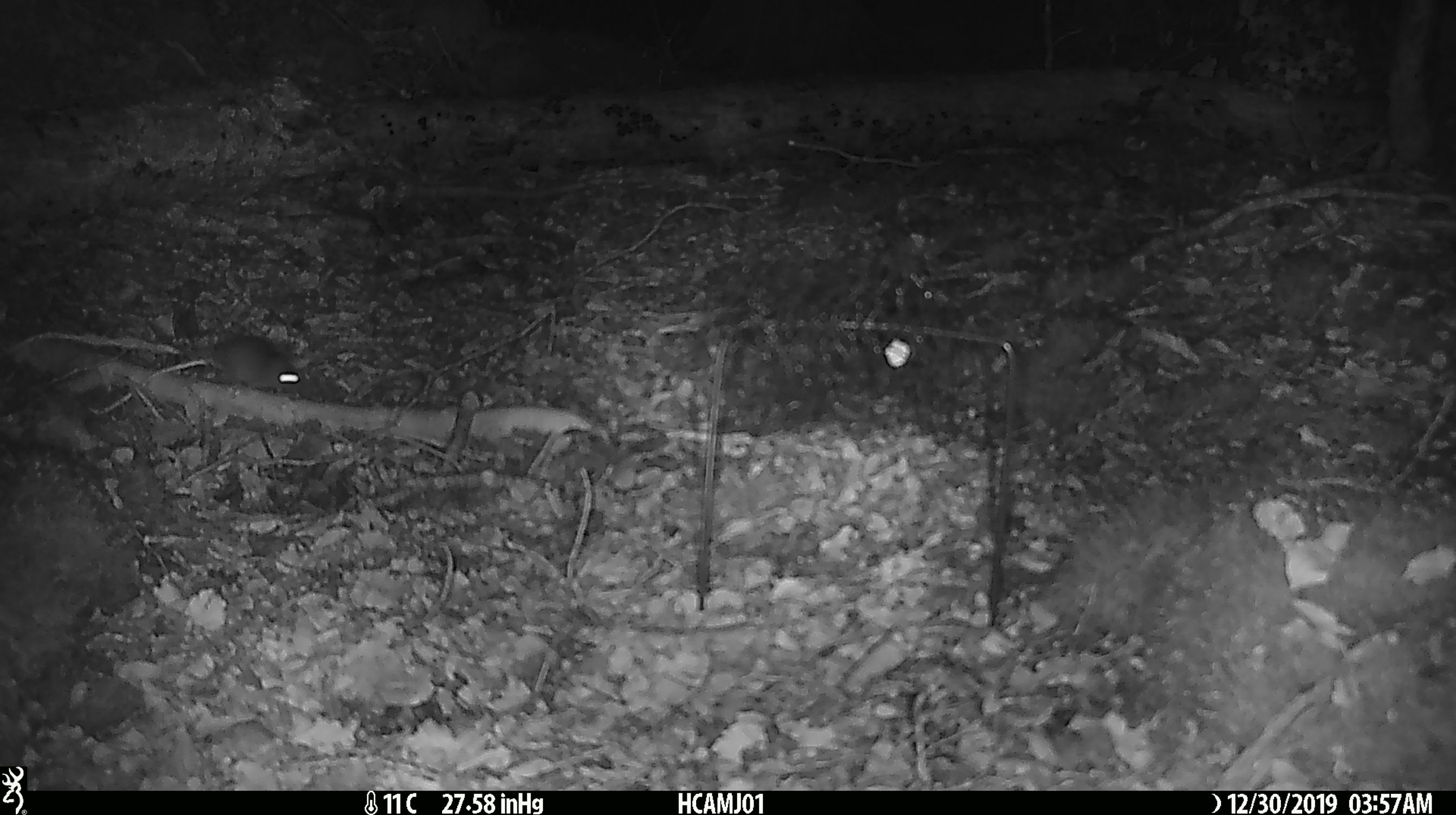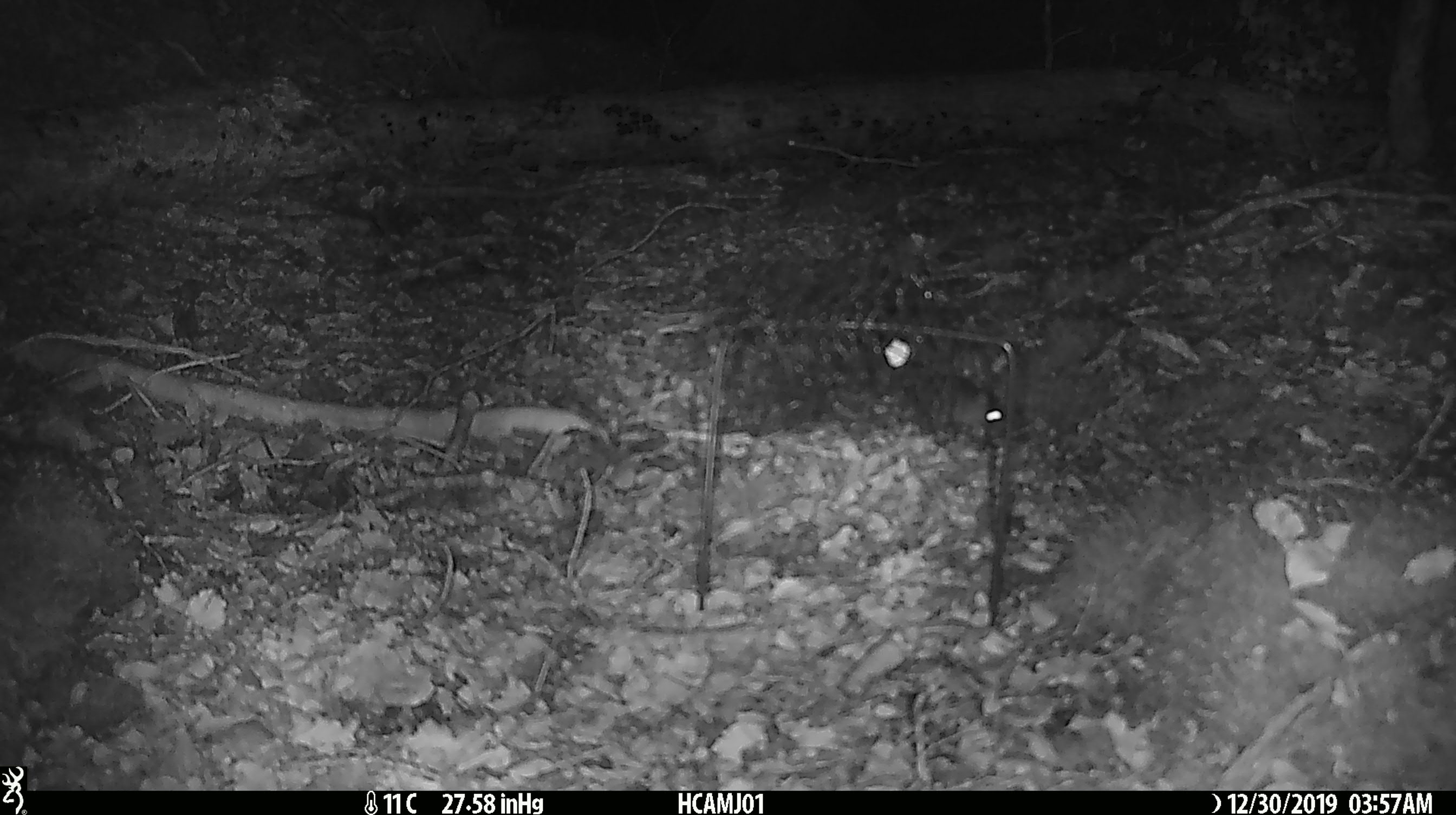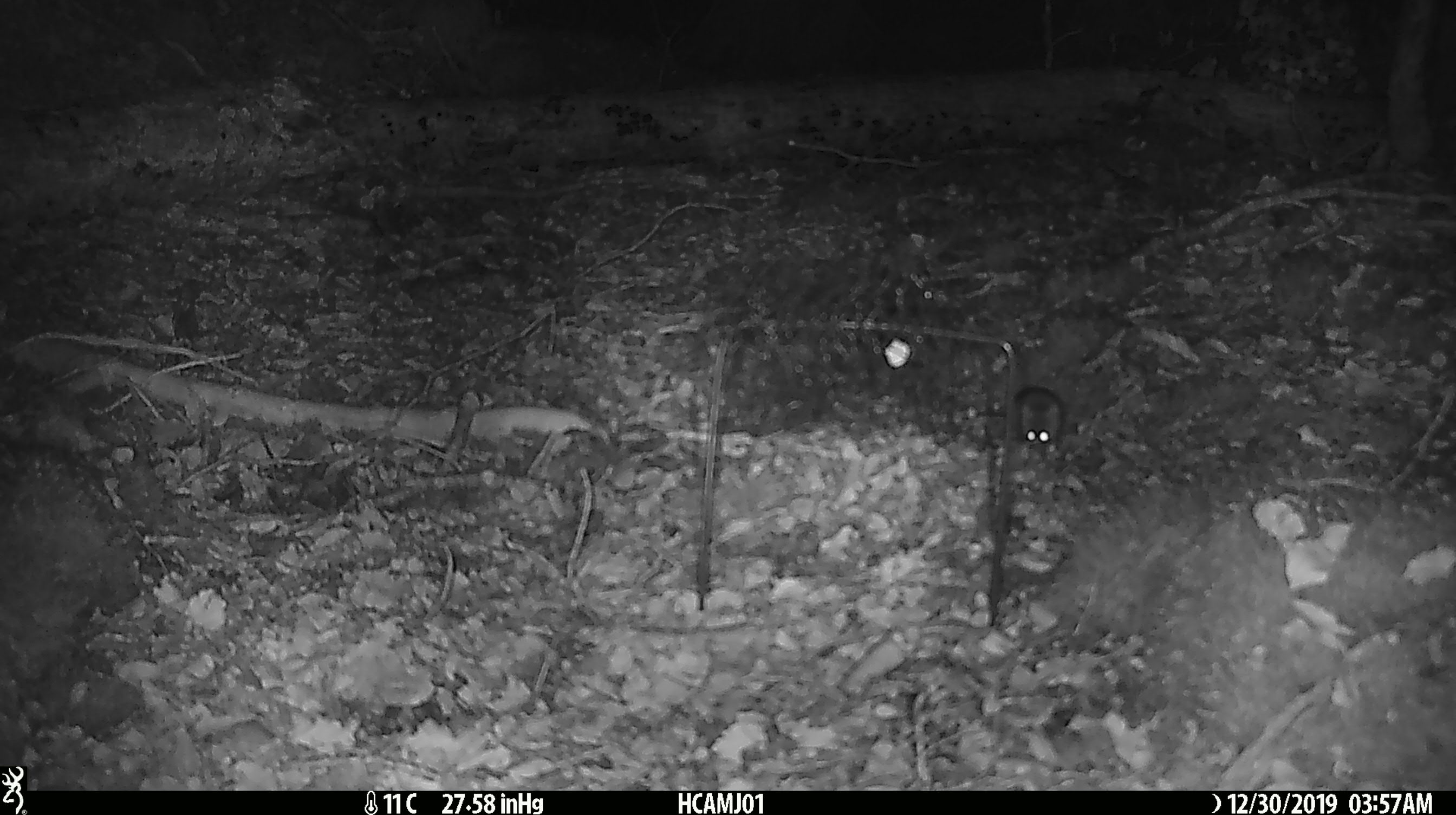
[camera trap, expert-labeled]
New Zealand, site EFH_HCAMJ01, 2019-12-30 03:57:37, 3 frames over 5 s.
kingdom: Animalia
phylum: Chordata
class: Mammalia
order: Rodentia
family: Muridae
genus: Mus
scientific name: Mus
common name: mouse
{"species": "mouse (Mus)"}